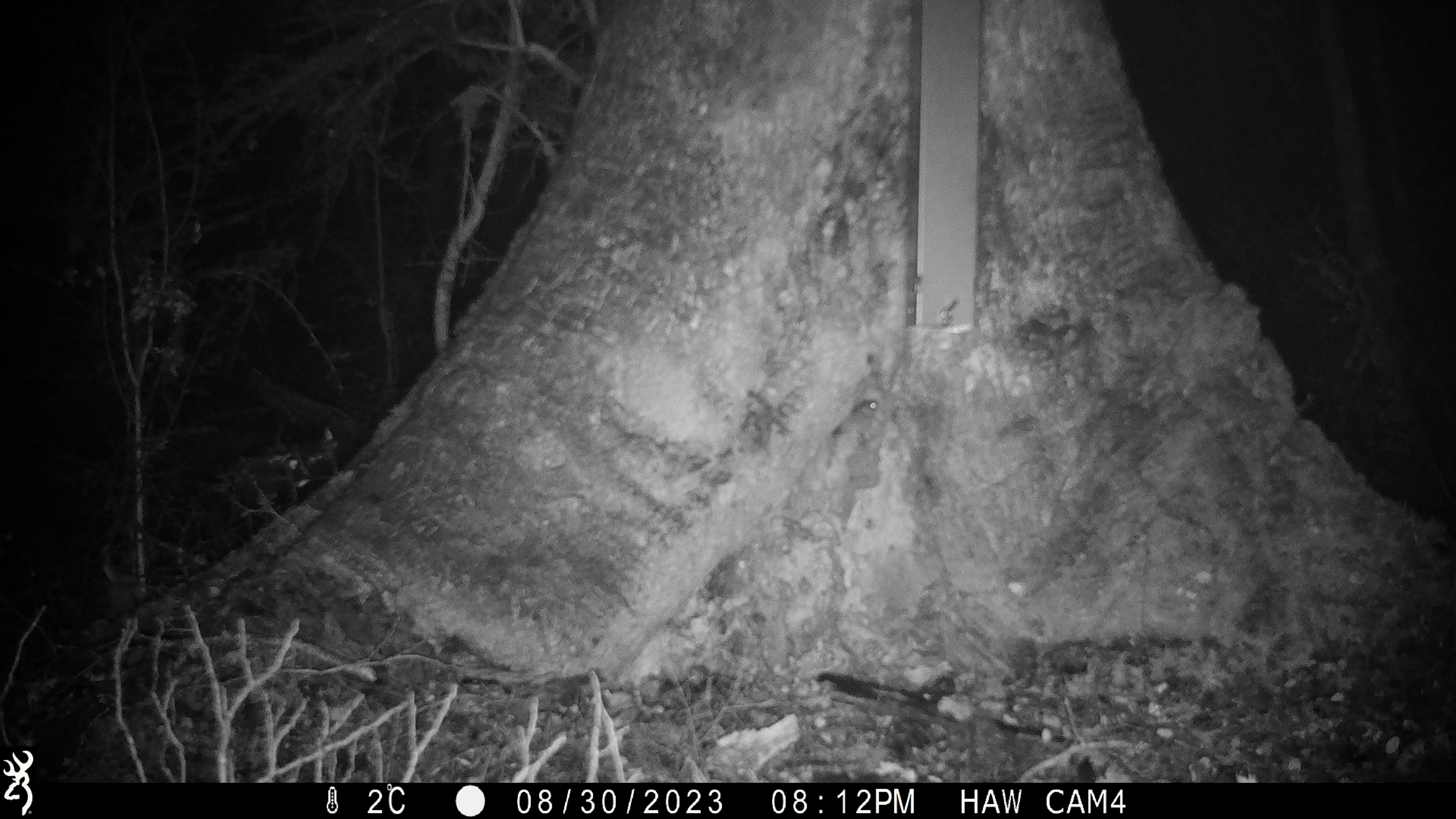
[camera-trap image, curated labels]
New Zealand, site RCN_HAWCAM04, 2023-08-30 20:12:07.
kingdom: Animalia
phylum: Chordata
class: Mammalia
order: Rodentia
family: Muridae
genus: Mus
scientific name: Mus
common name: mouse